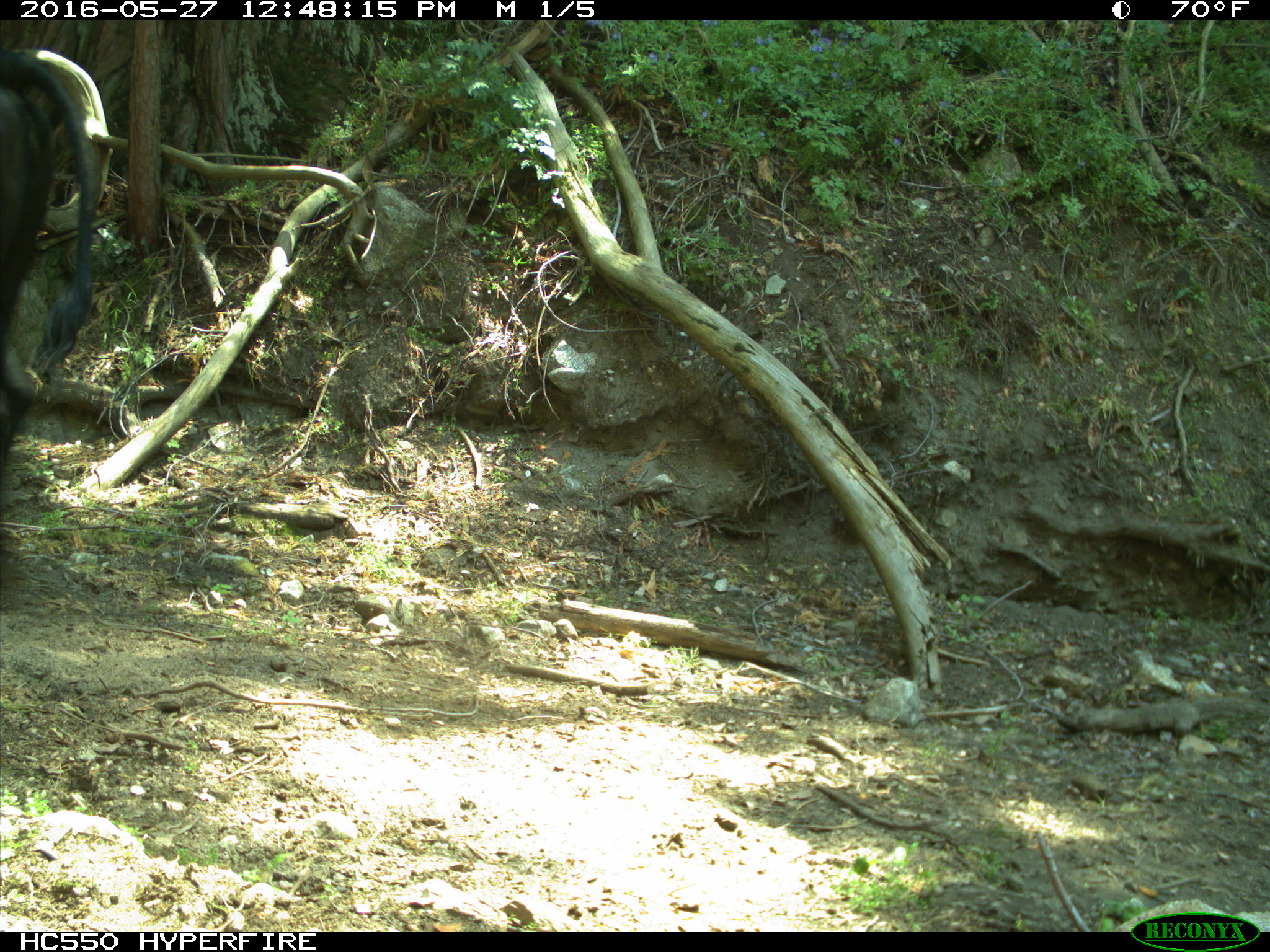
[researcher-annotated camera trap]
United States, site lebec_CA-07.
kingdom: Animalia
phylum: Chordata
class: Mammalia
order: Artiodactyla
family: Bovidae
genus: Bos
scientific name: Bos taurus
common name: domestic cow